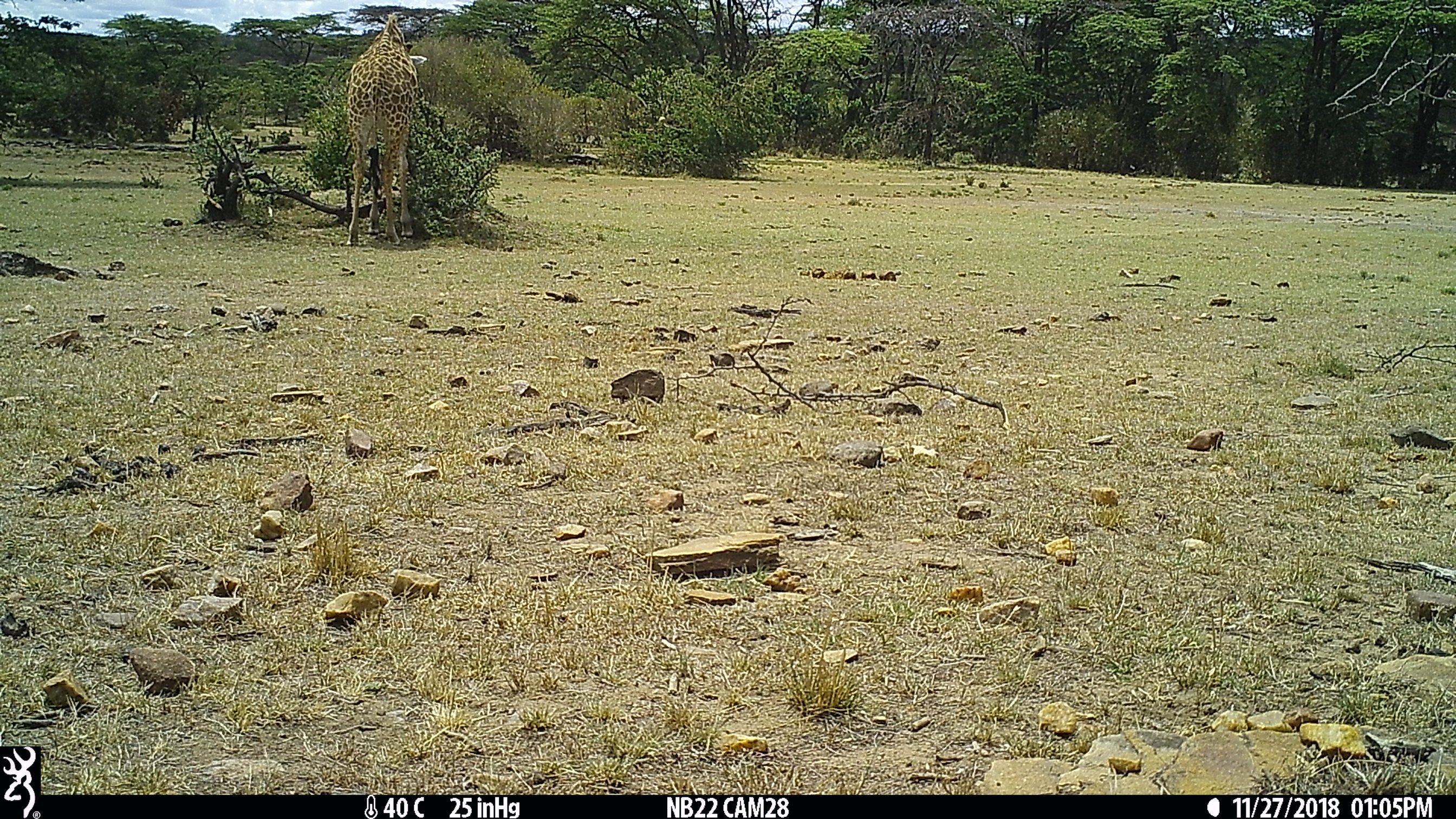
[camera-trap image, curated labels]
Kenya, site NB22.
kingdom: Animalia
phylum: Chordata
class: Mammalia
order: Artiodactyla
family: Giraffidae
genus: Giraffa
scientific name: Giraffa camelopardalis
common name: northern giraffe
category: giraffe